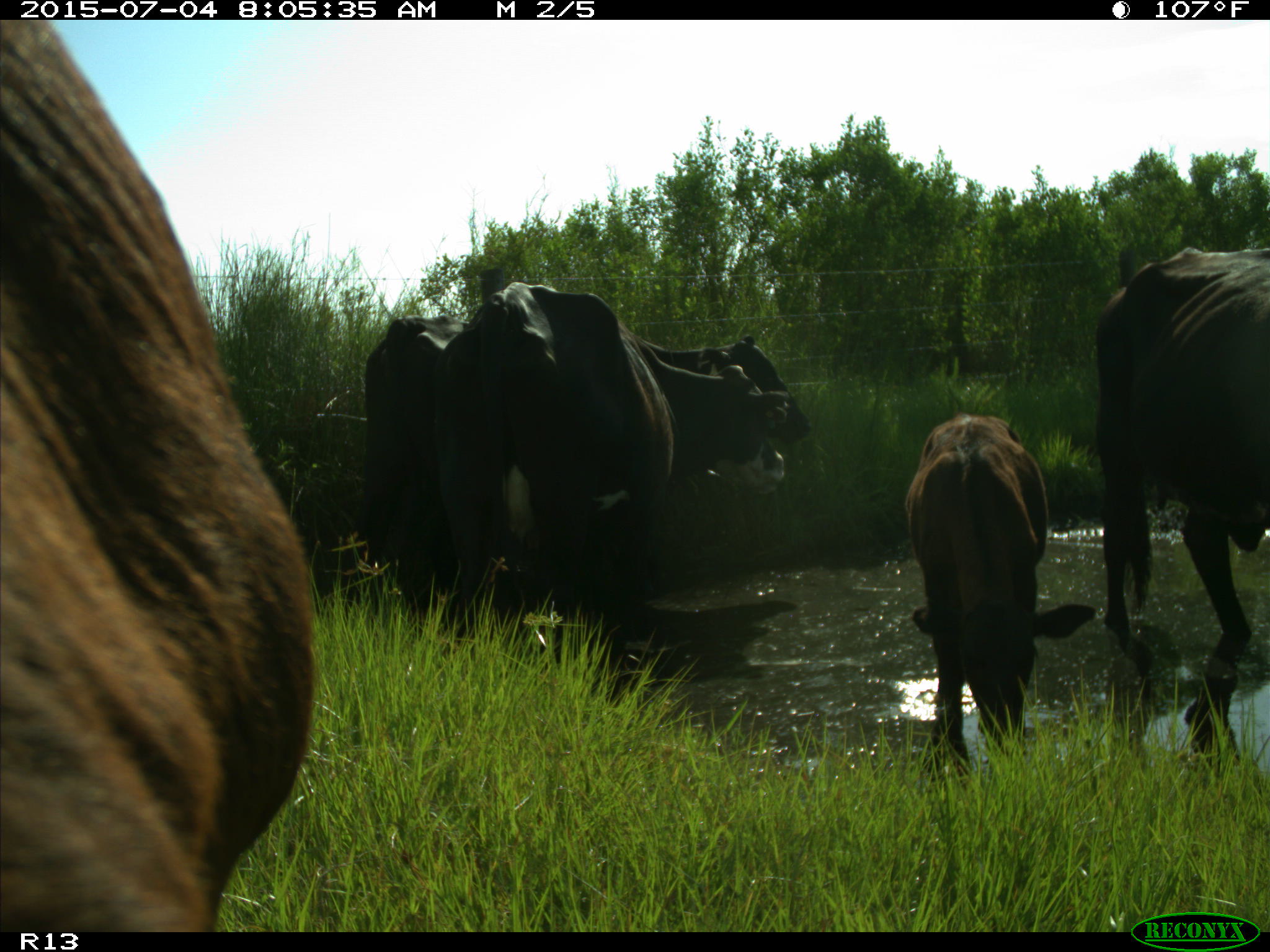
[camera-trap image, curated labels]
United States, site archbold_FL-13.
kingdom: Animalia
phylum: Chordata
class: Mammalia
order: Artiodactyla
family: Bovidae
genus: Bos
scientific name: Bos taurus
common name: domestic cow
Bos taurus (domestic cow).